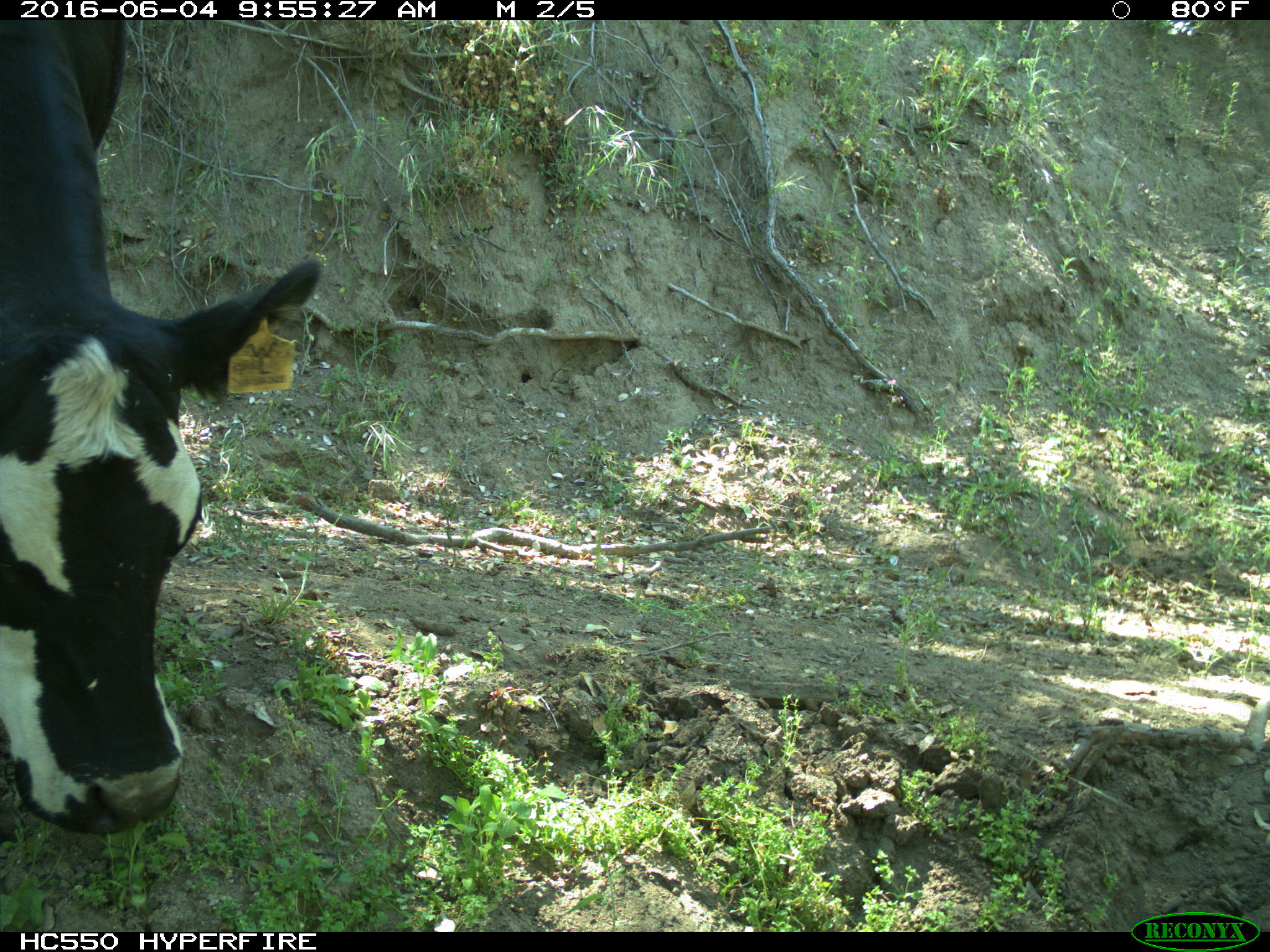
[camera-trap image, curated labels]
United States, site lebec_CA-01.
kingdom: Animalia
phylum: Chordata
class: Mammalia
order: Artiodactyla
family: Bovidae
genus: Bos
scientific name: Bos taurus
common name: domestic cow